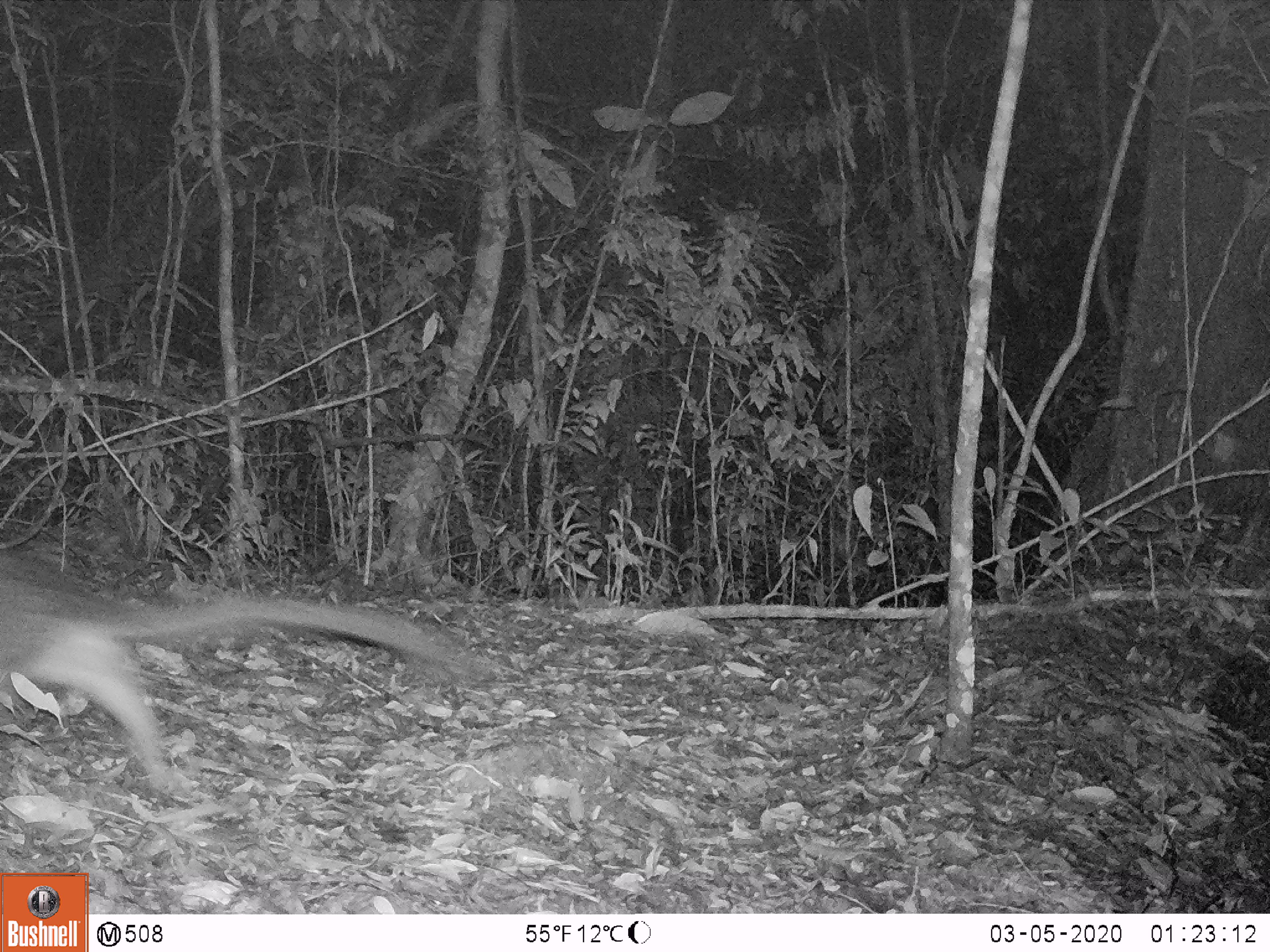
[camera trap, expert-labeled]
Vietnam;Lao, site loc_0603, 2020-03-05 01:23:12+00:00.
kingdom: Animalia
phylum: Chordata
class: Mammalia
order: Carnivora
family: Viverridae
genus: Paguma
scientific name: Paguma larvata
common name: masked palm civet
Masked palm civet (Paguma larvata). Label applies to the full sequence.